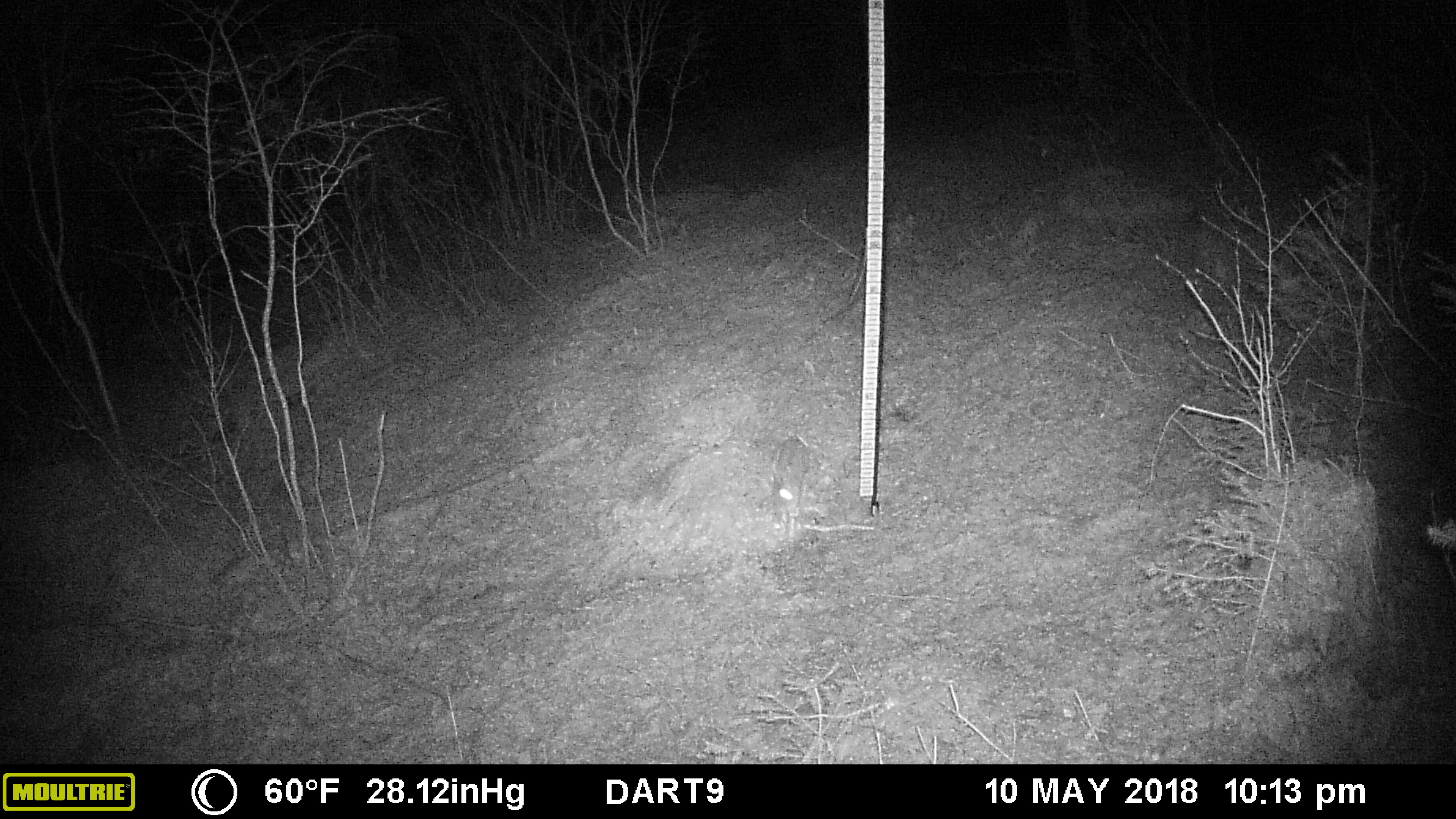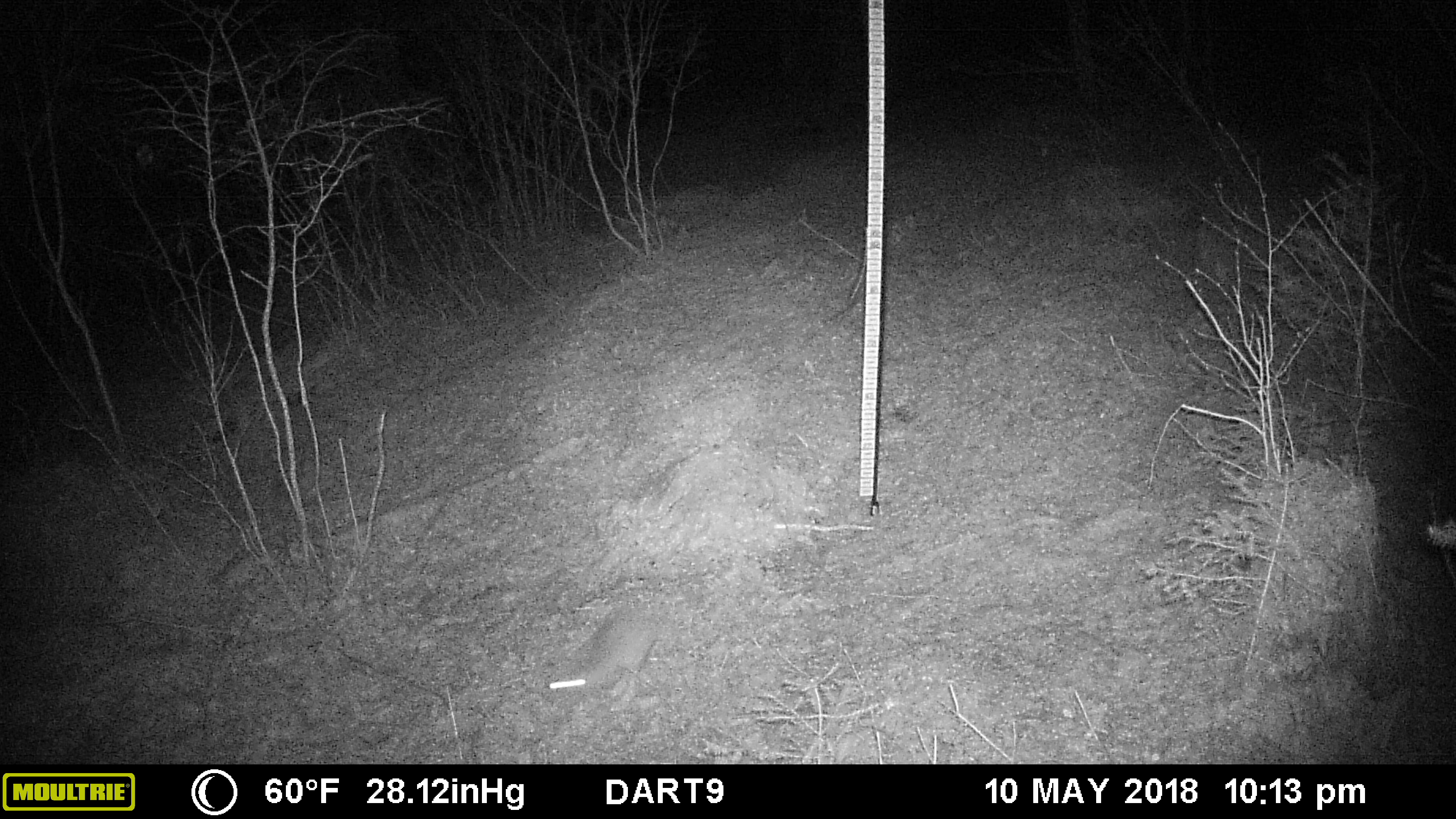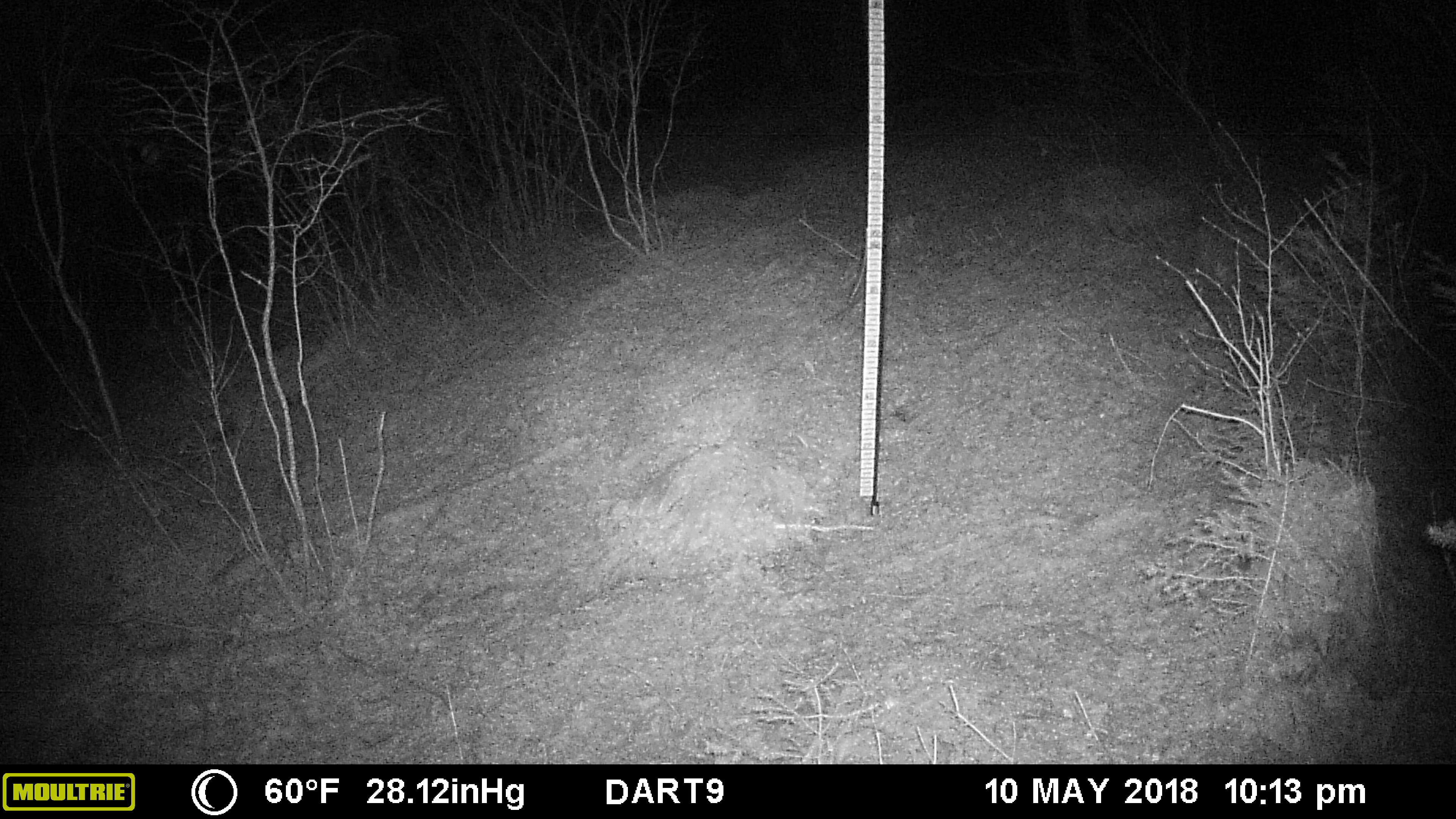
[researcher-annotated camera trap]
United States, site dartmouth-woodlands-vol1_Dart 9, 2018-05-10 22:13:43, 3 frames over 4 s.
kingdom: Animalia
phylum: Chordata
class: Mammalia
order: Lagomorpha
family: Leporidae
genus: Lepus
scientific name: Lepus americanus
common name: snowshoe hare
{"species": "snowshoe hare (Lepus americanus)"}